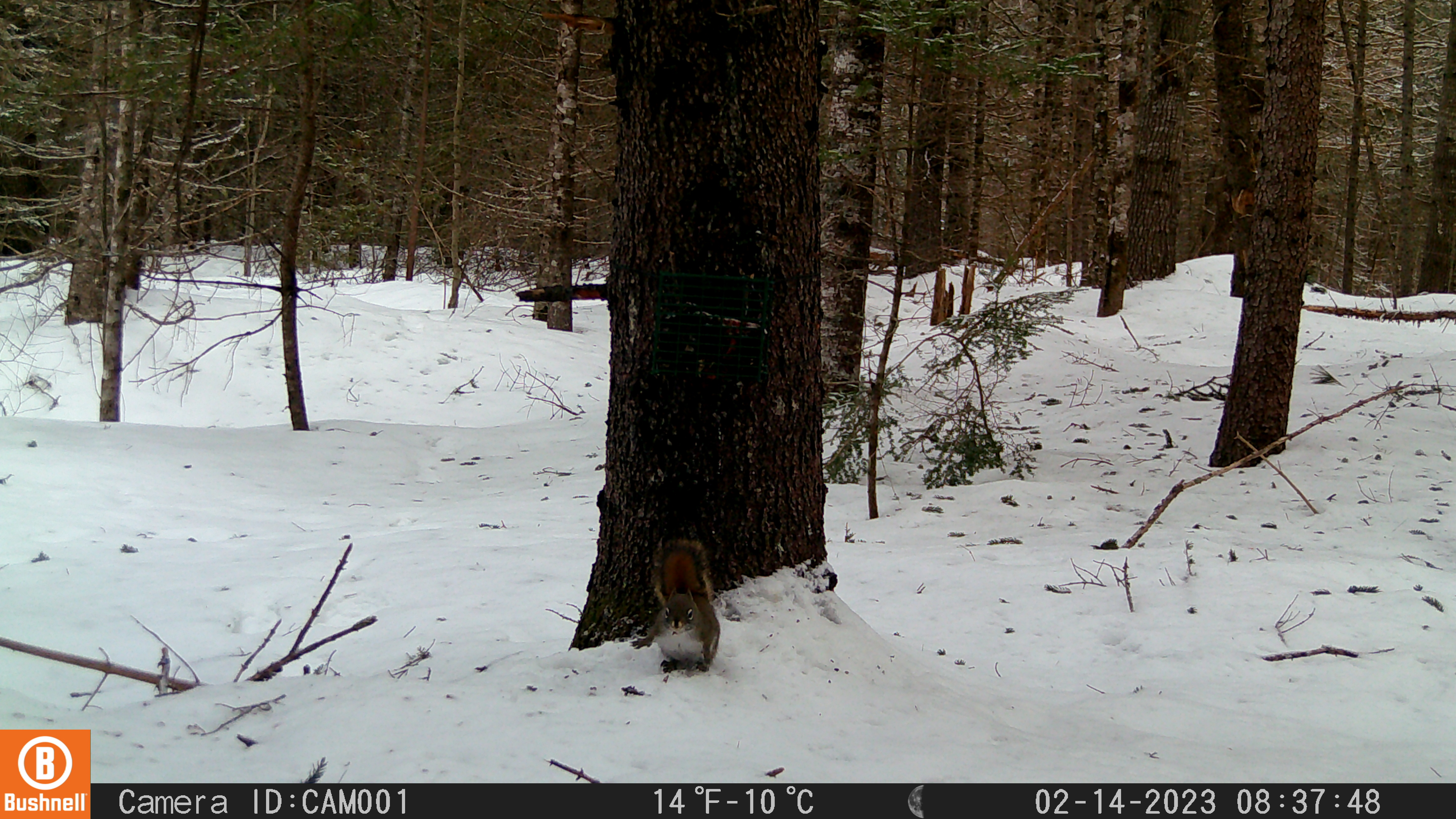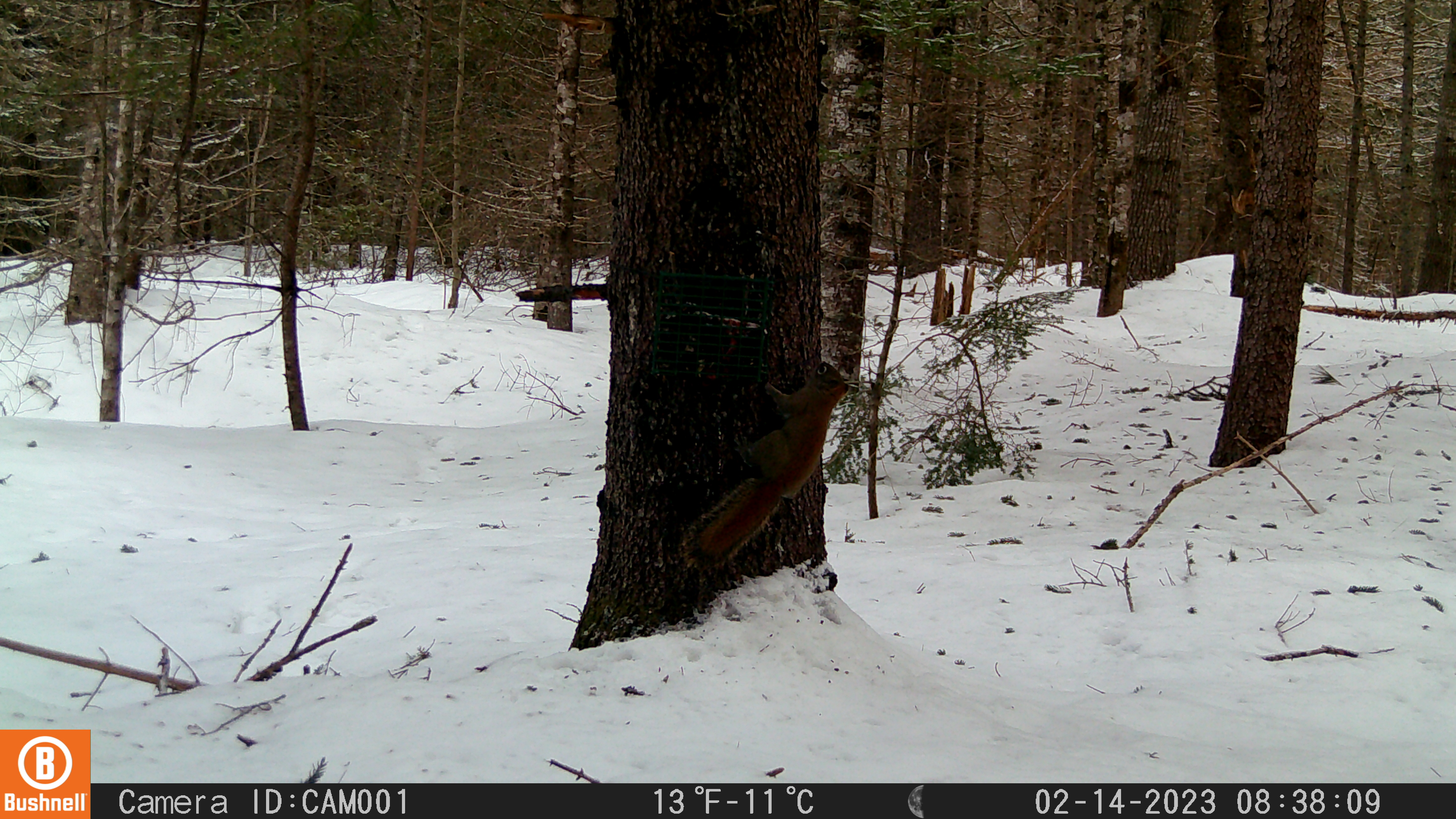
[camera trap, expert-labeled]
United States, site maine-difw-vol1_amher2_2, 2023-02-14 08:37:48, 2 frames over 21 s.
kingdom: Animalia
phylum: Chordata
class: Mammalia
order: Rodentia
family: Sciuridae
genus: Tamiasciurus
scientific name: Tamiasciurus hudsonicus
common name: red squirrel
Red squirrel (Tamiasciurus hudsonicus).